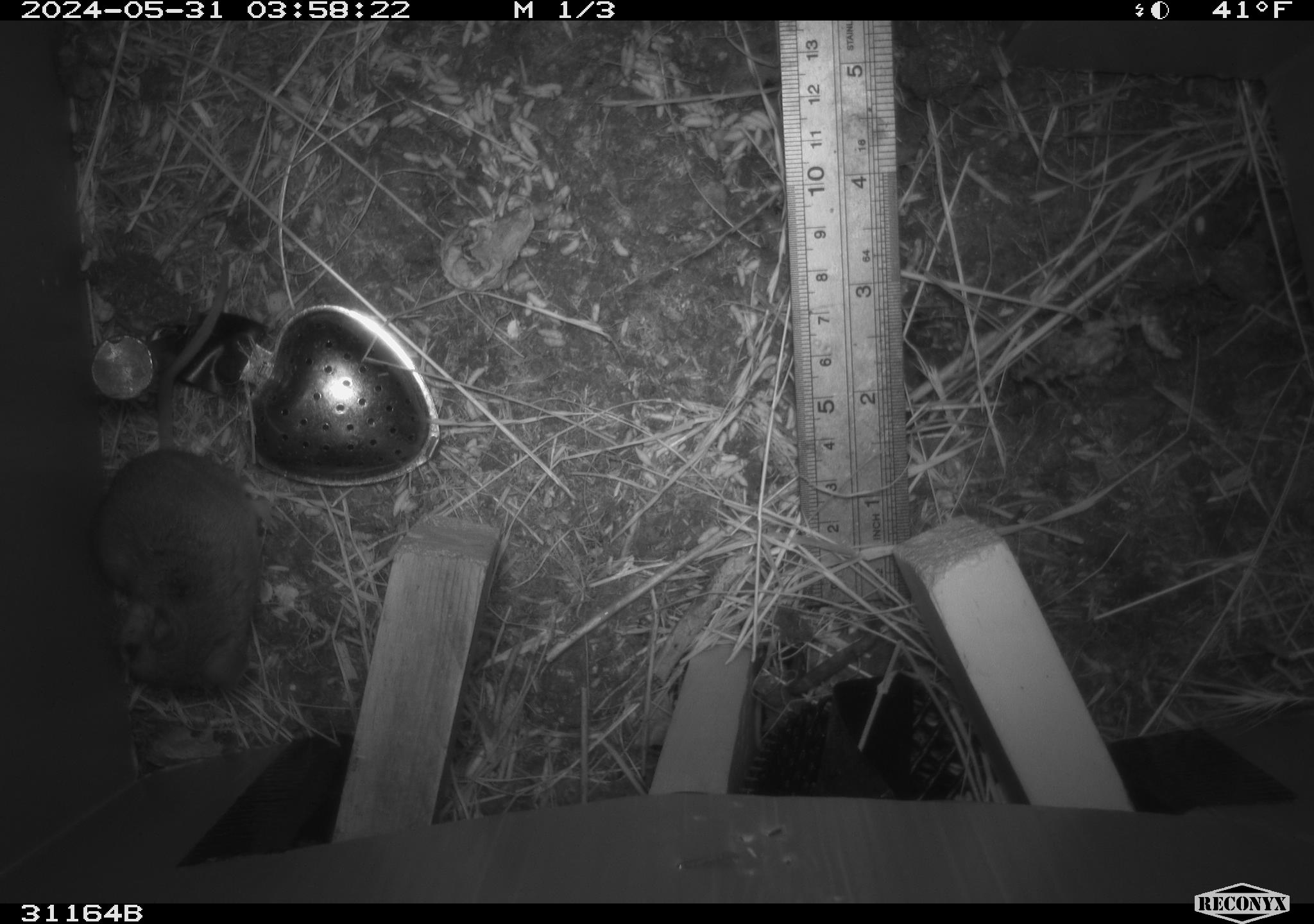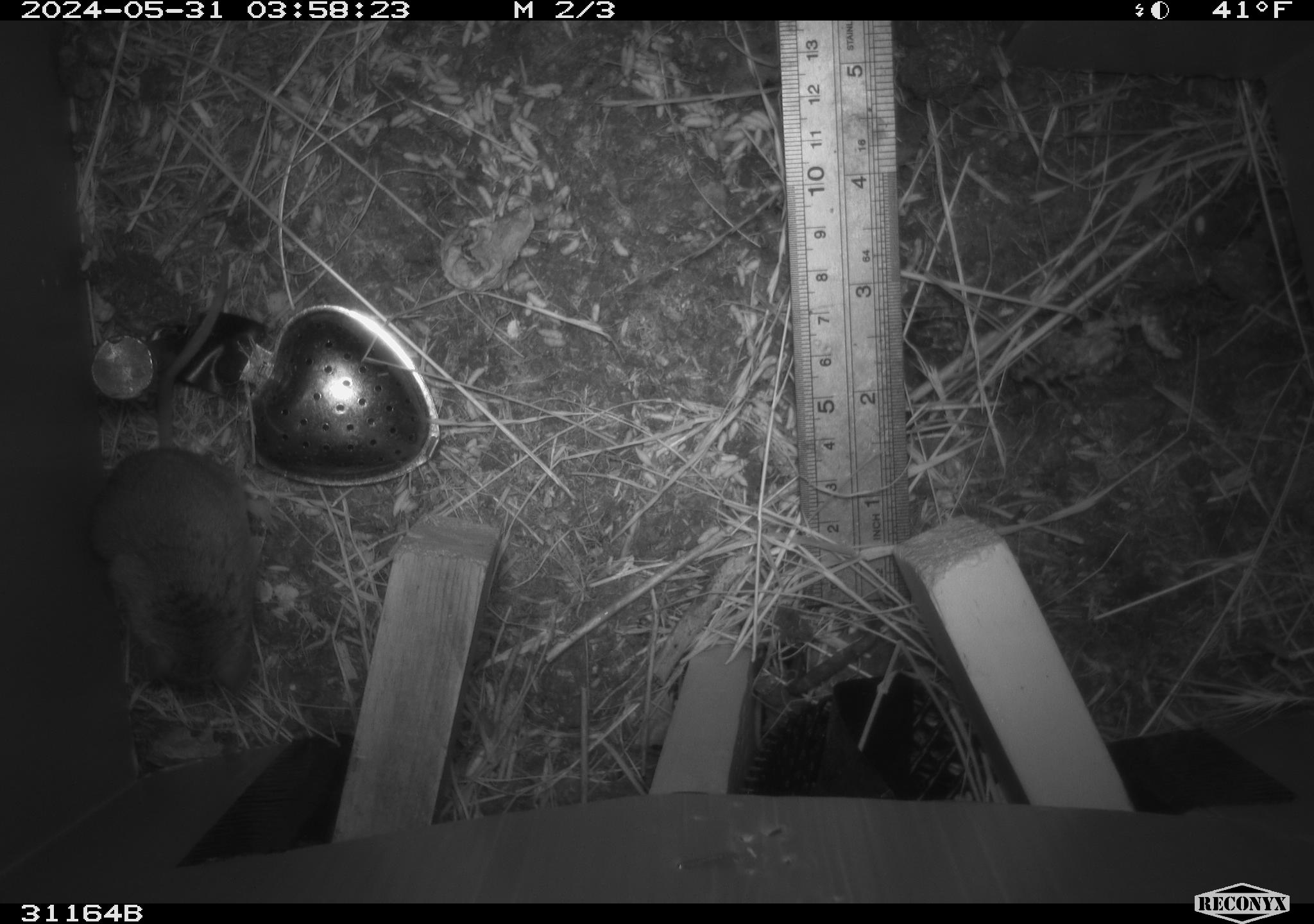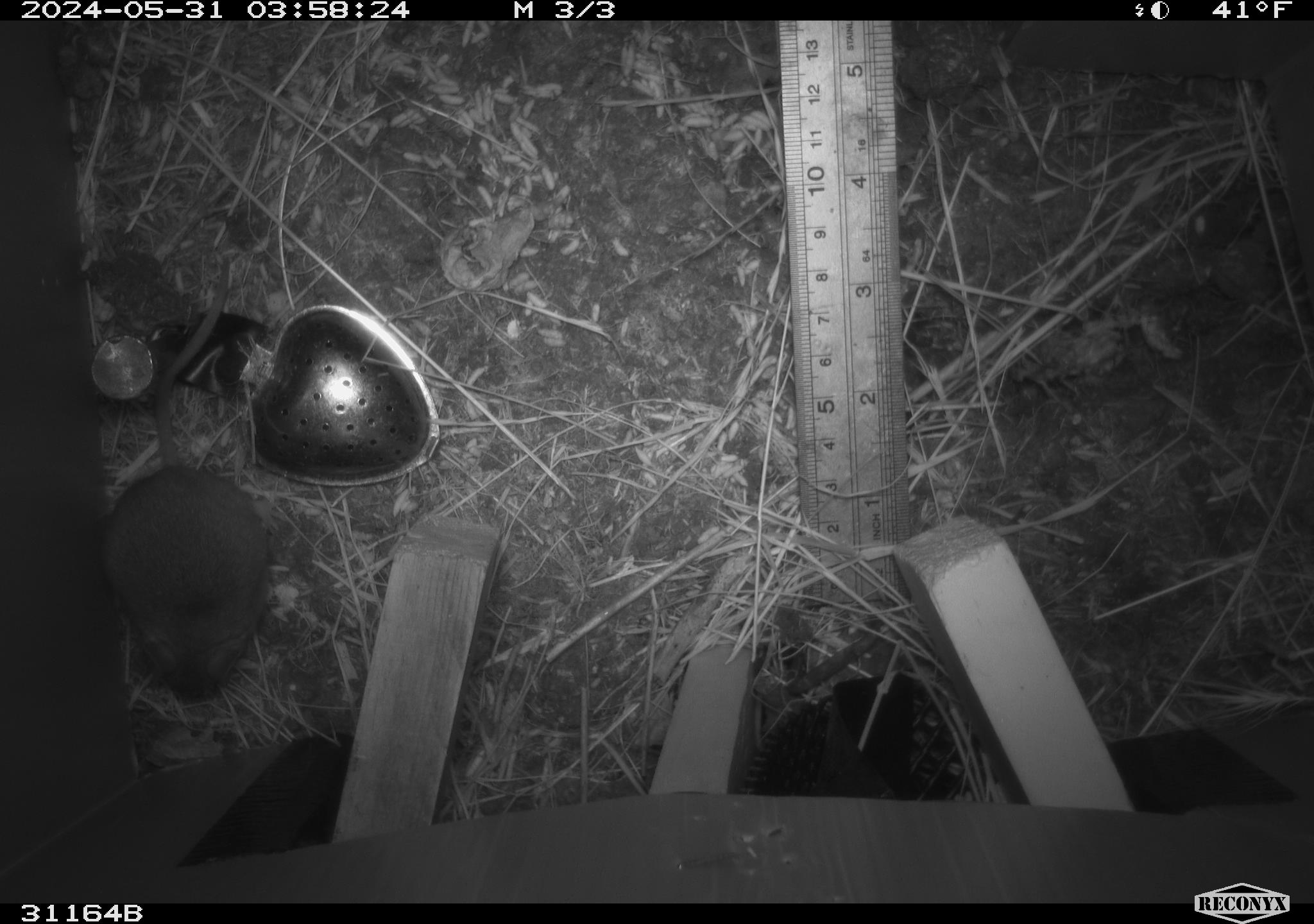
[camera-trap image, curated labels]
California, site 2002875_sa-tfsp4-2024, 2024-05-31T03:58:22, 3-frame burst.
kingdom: Animalia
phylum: Chordata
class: Mammalia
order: Rodentia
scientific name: Rodentia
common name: rodent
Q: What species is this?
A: Rodent (Rodentia).